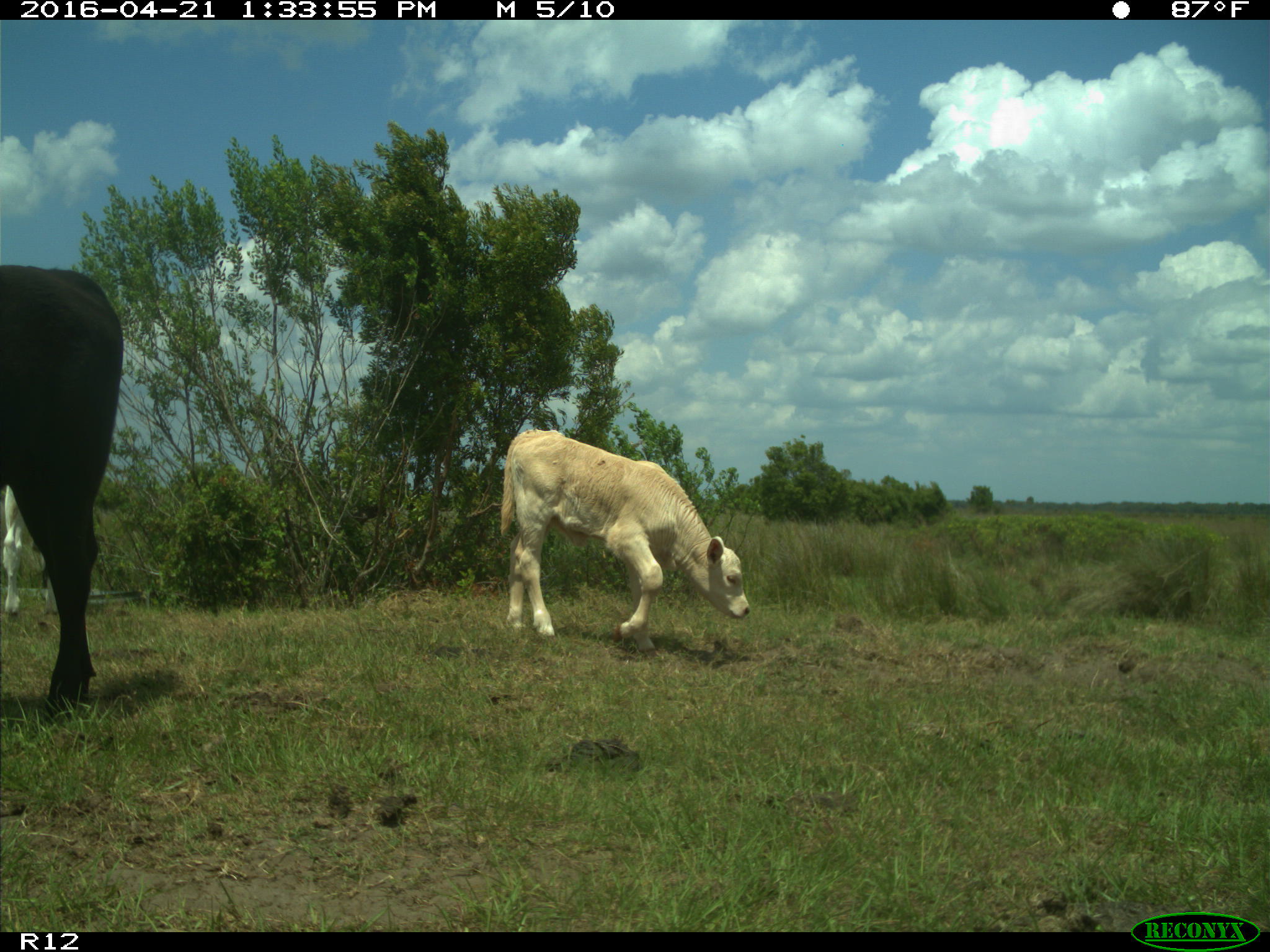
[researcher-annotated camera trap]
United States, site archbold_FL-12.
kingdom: Animalia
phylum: Chordata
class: Mammalia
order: Artiodactyla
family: Bovidae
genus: Bos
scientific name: Bos taurus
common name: domestic cow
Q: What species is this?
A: Bos taurus (domestic cow).